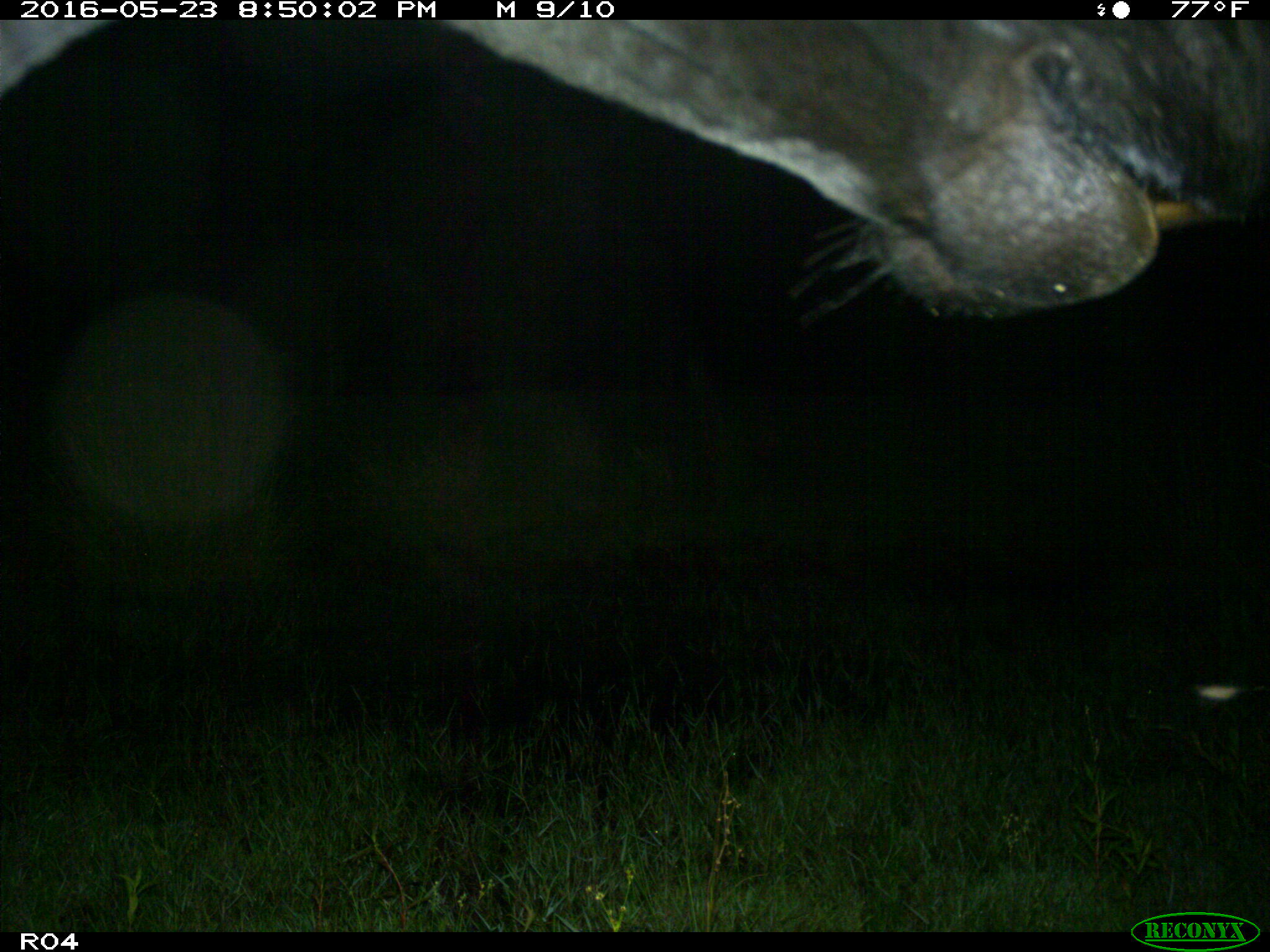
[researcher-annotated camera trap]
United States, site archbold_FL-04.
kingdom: Animalia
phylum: Chordata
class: Mammalia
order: Artiodactyla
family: Bovidae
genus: Bos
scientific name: Bos taurus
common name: domestic cow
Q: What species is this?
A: Bos taurus (domestic cow).